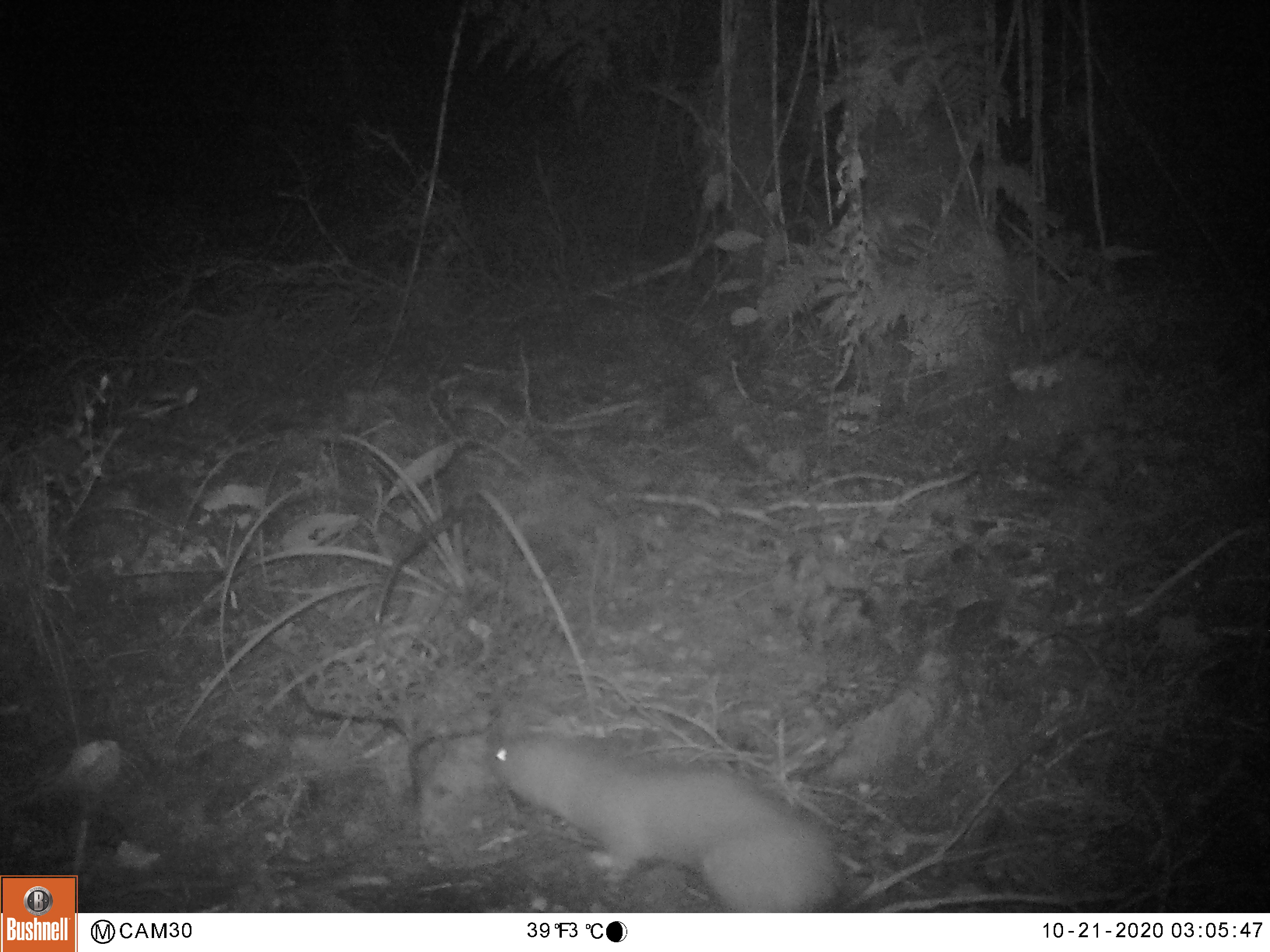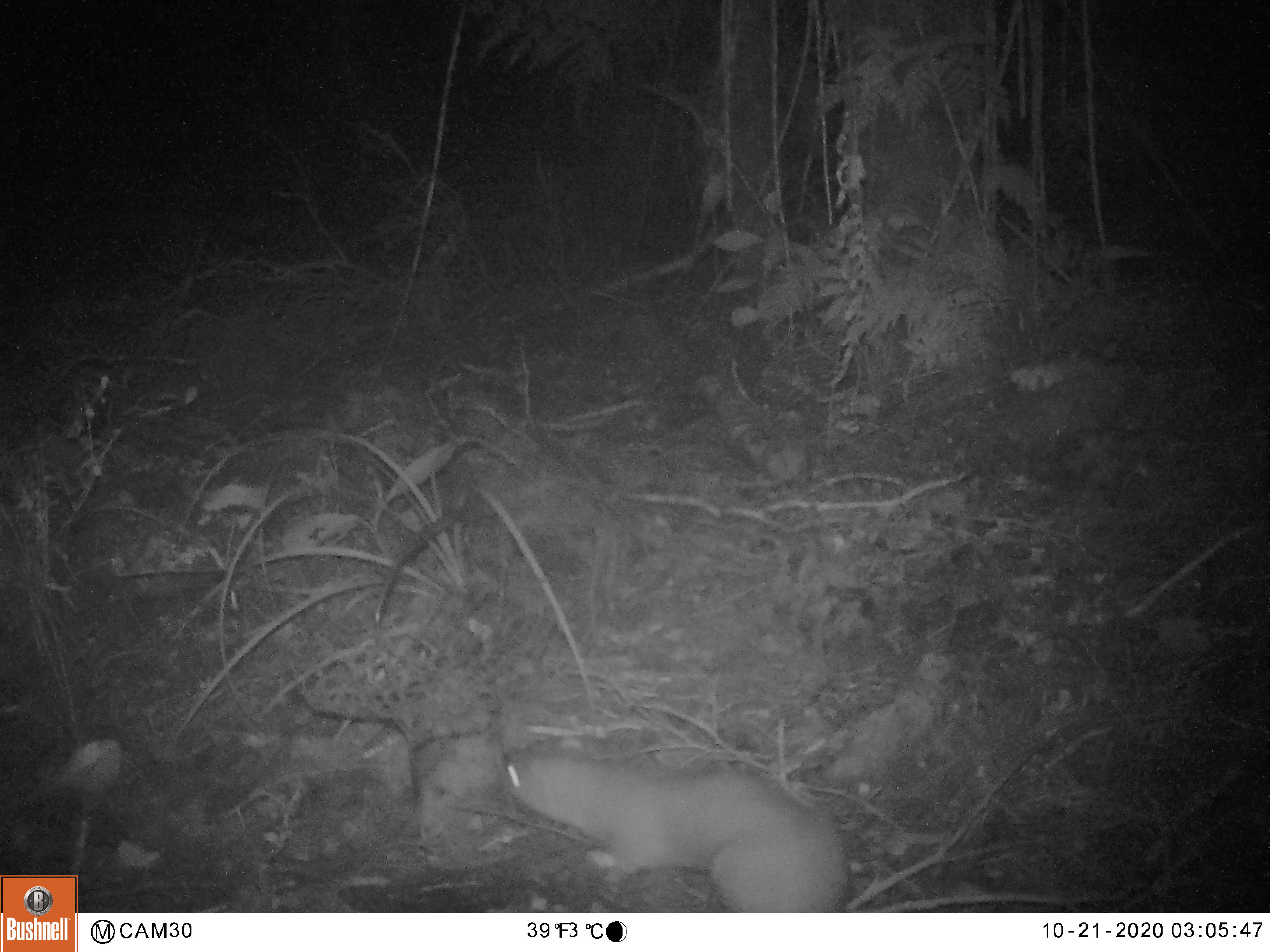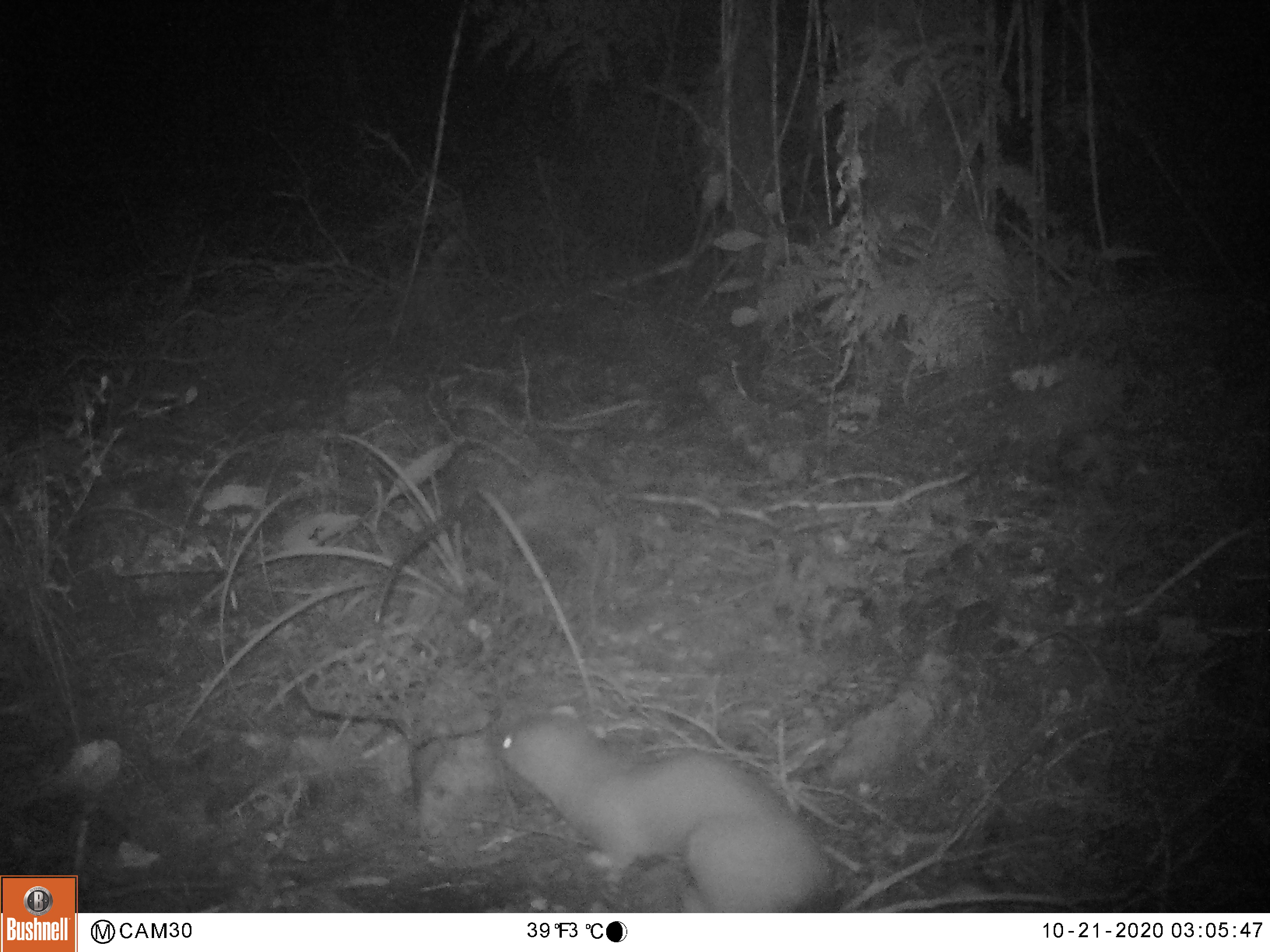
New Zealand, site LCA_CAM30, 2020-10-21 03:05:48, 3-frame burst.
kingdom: Animalia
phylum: Chordata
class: Mammalia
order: Carnivora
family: Mustelidae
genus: Mustela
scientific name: Mustela erminea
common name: stoat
Stoat (Mustela erminea).